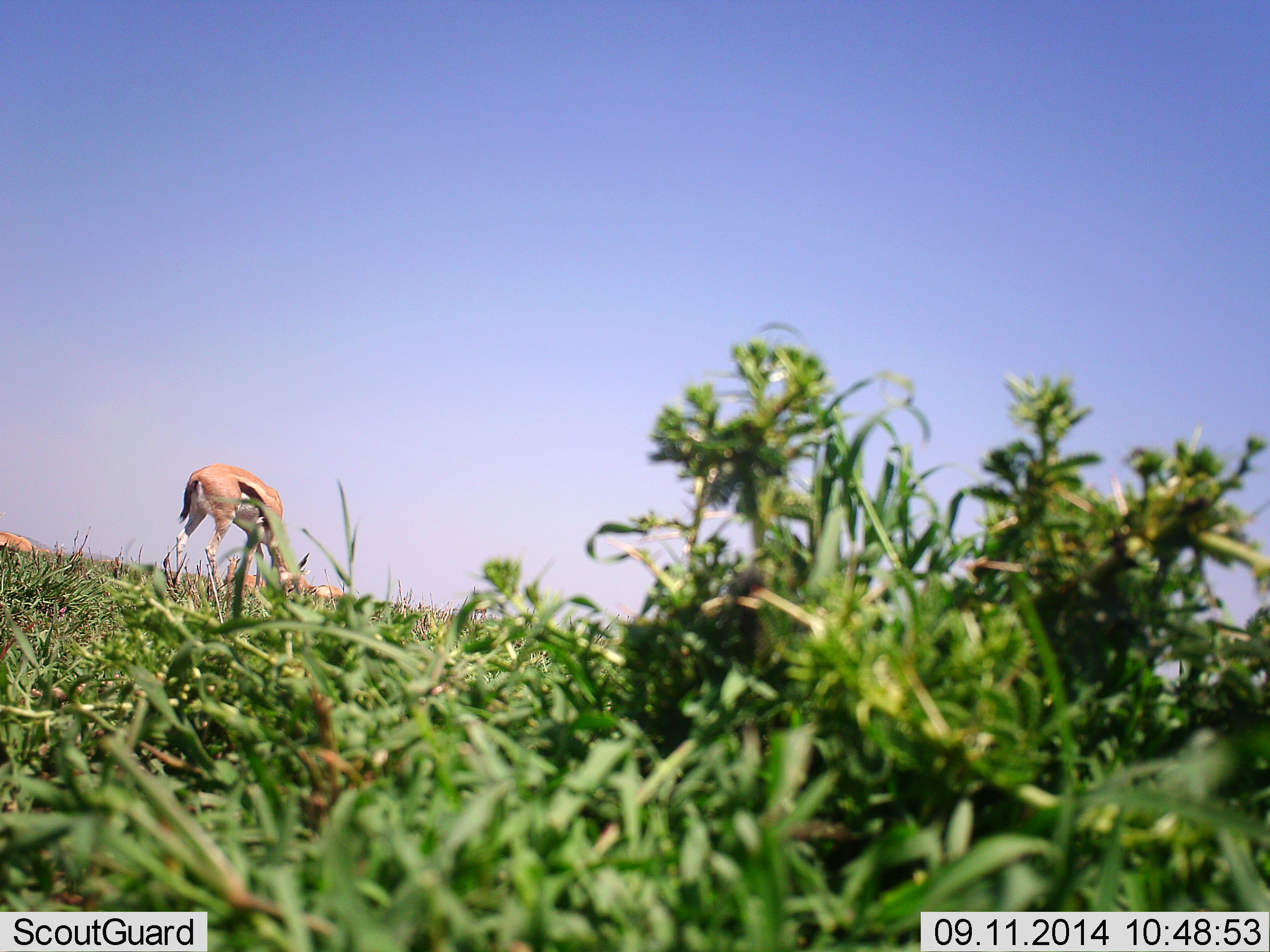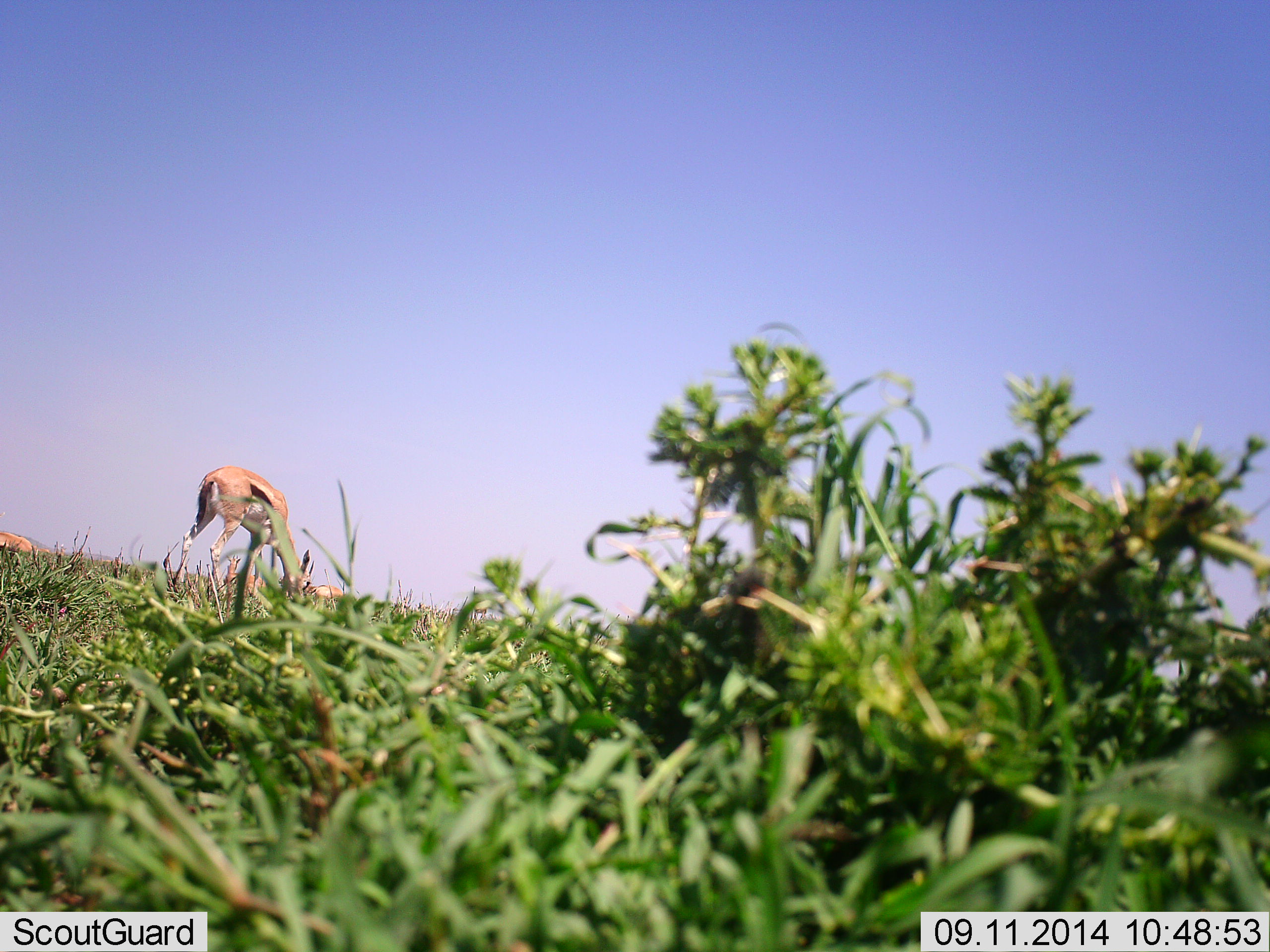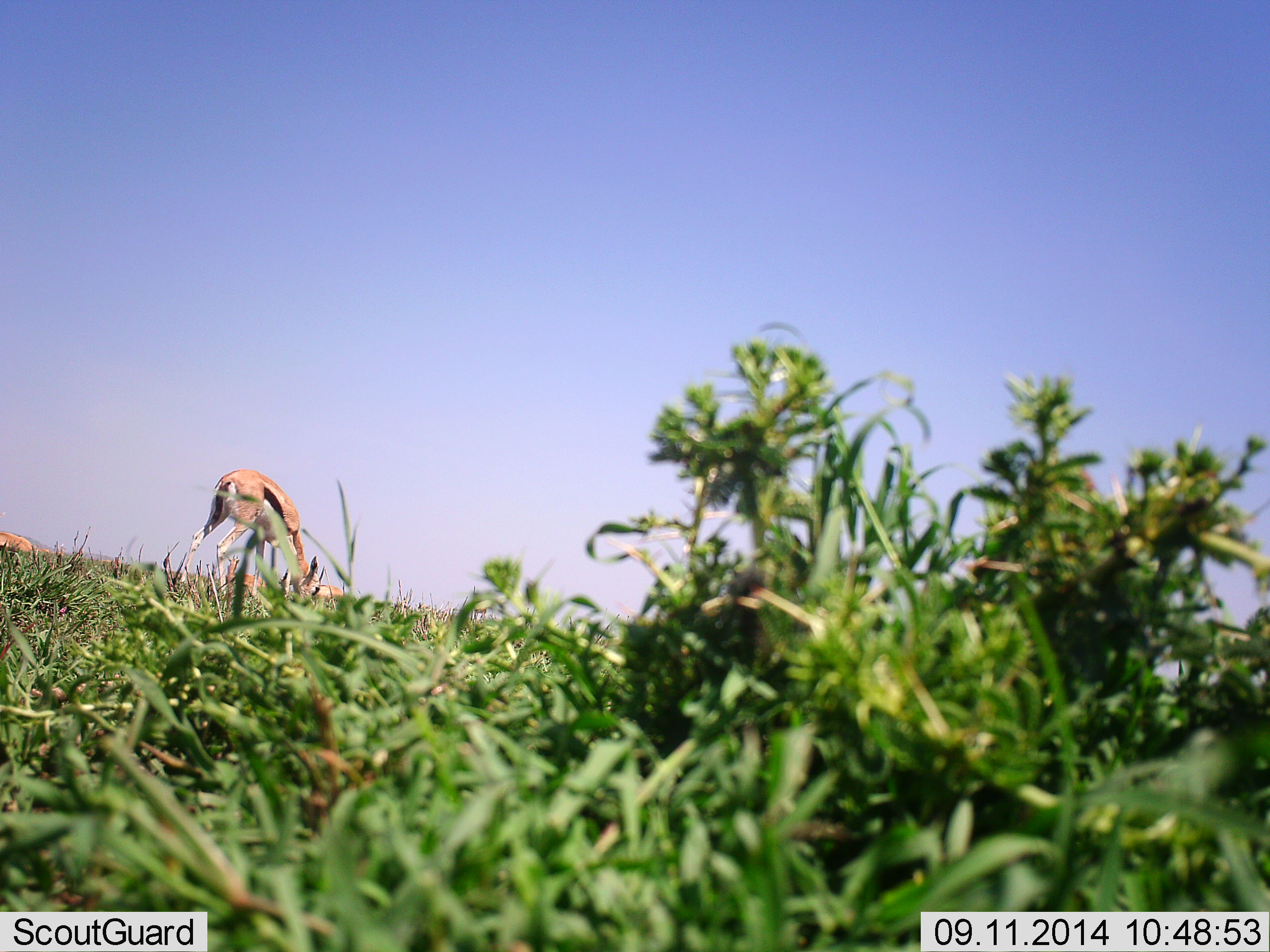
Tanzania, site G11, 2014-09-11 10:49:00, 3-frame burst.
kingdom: Animalia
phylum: Chordata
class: Mammalia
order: Artiodactyla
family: Bovidae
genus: Eudorcas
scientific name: Eudorcas thomsonii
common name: thomson's gazelle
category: gazellethomsons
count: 2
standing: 30%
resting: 30%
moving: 0%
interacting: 0%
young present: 0%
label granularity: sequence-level